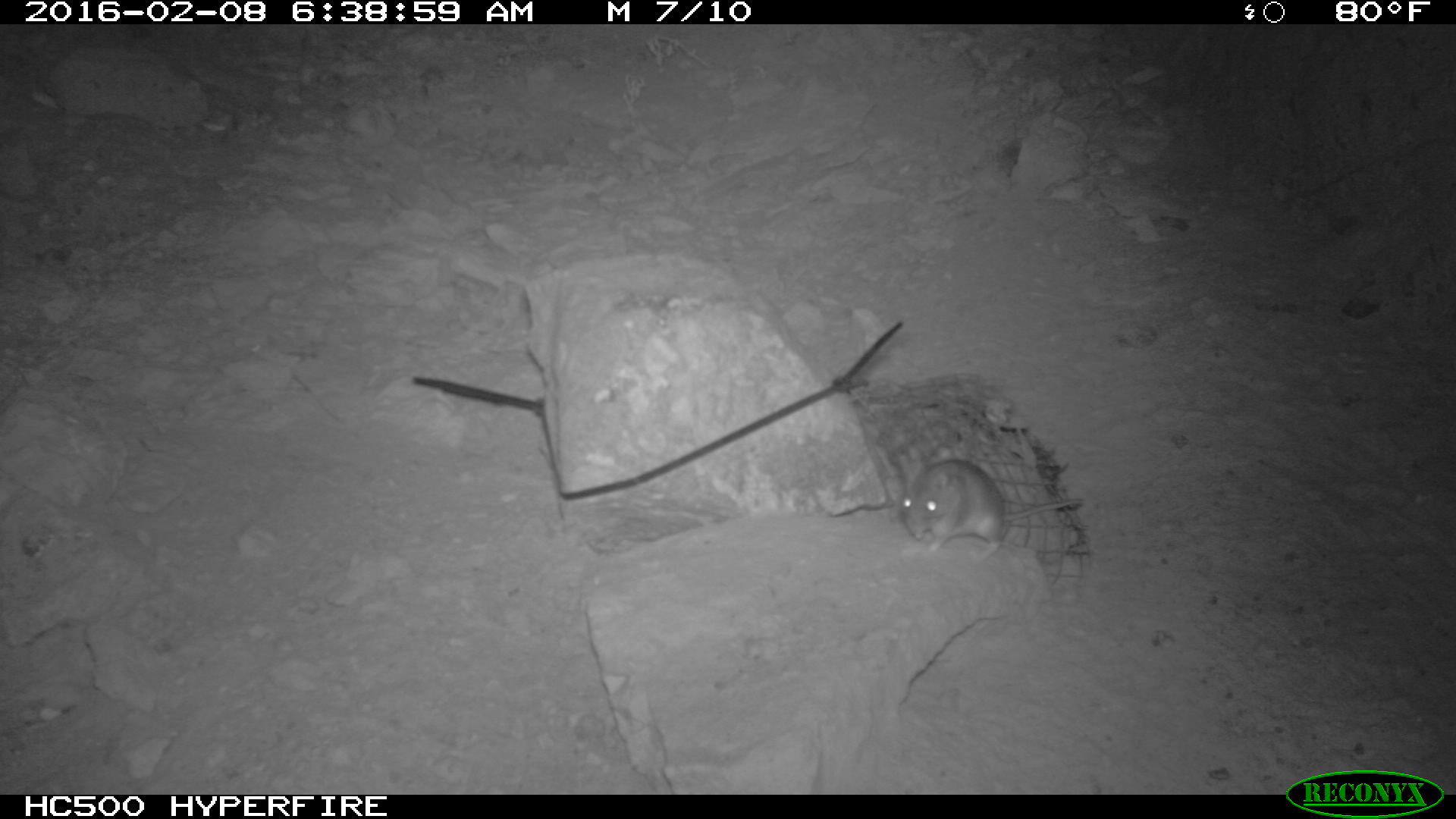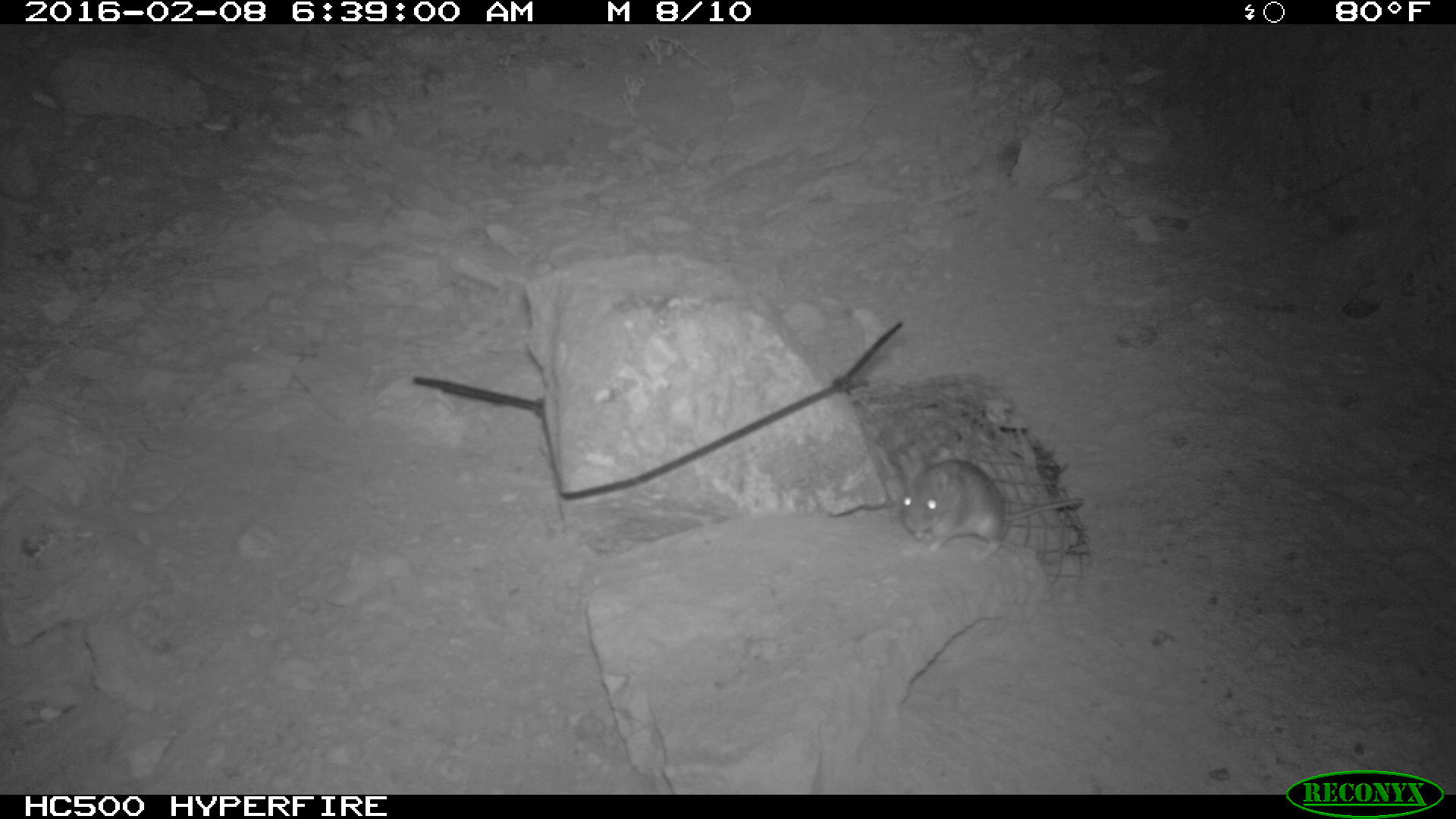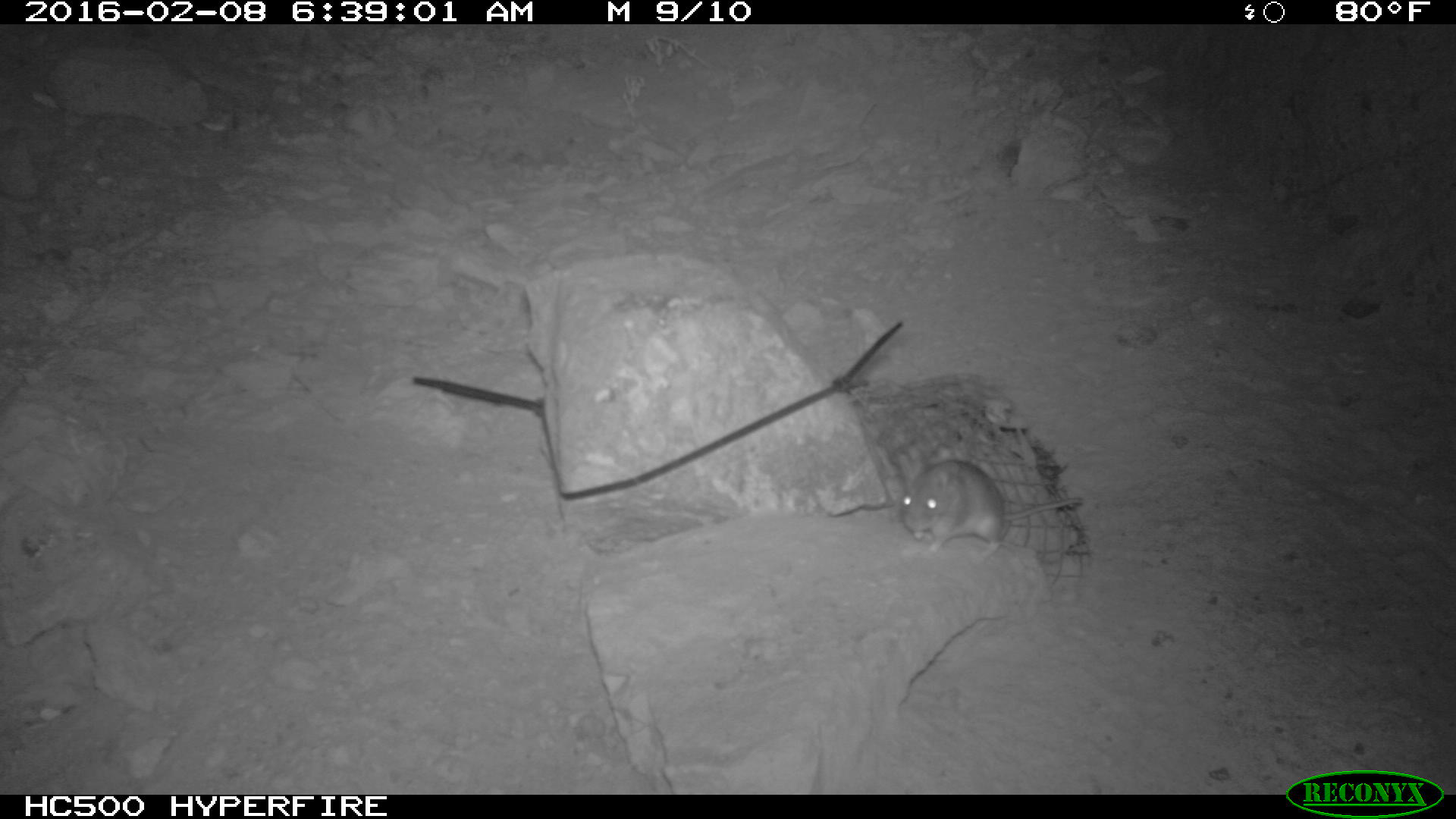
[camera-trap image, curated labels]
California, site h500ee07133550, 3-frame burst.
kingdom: Animalia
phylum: Chordata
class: Mammalia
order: Rodentia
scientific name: Rodentia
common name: rodent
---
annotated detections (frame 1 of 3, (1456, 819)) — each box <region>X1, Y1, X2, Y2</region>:
rodent: <region>899, 457, 1083, 560</region>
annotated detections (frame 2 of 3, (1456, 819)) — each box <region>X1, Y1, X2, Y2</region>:
rodent: <region>900, 460, 1086, 559</region>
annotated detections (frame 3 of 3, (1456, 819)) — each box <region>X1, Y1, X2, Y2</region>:
rodent: <region>899, 457, 1082, 561</region>